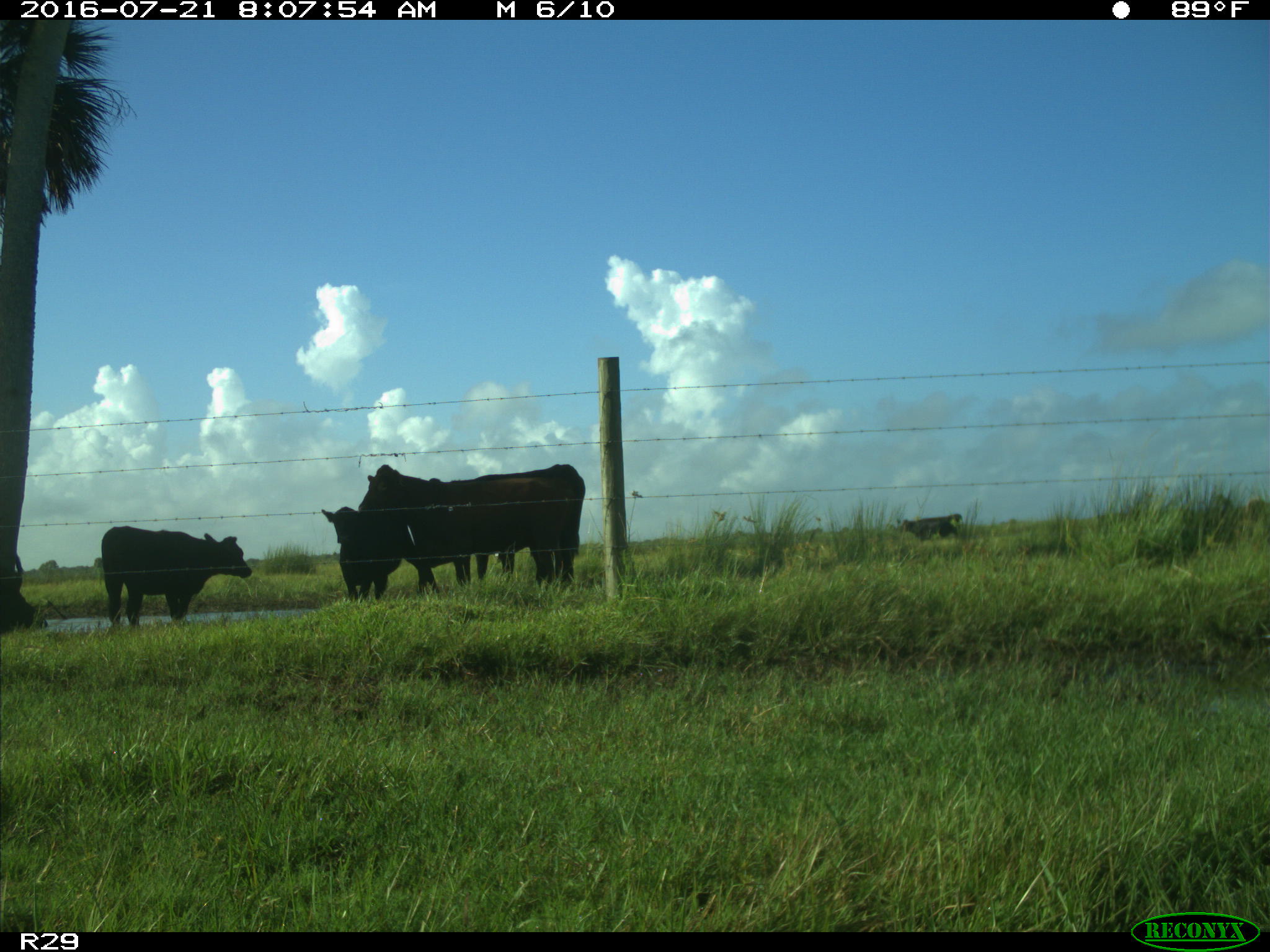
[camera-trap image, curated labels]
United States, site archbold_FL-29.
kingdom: Animalia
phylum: Chordata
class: Mammalia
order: Artiodactyla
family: Bovidae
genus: Bos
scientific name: Bos taurus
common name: domestic cow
Bos taurus (domestic cow).